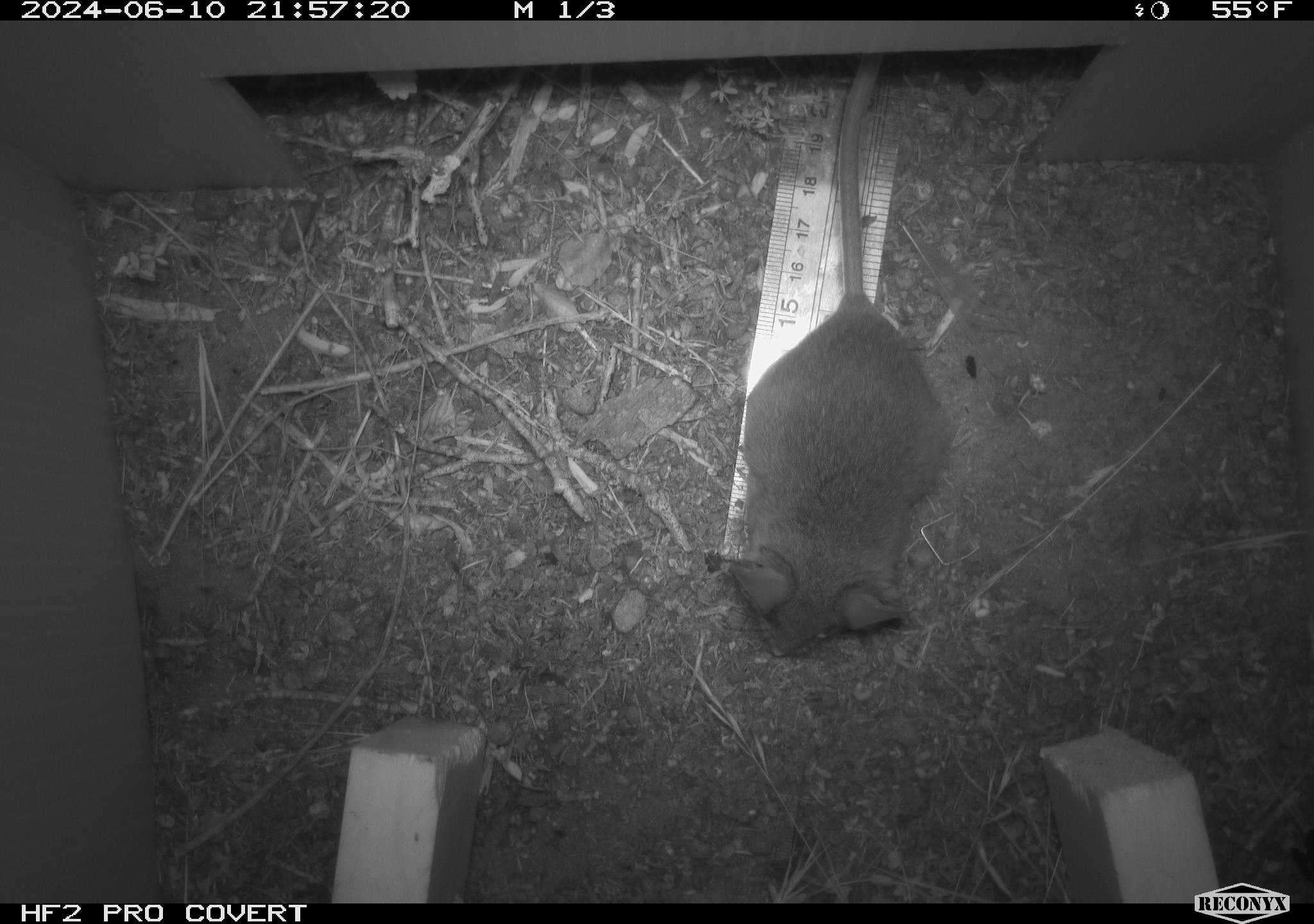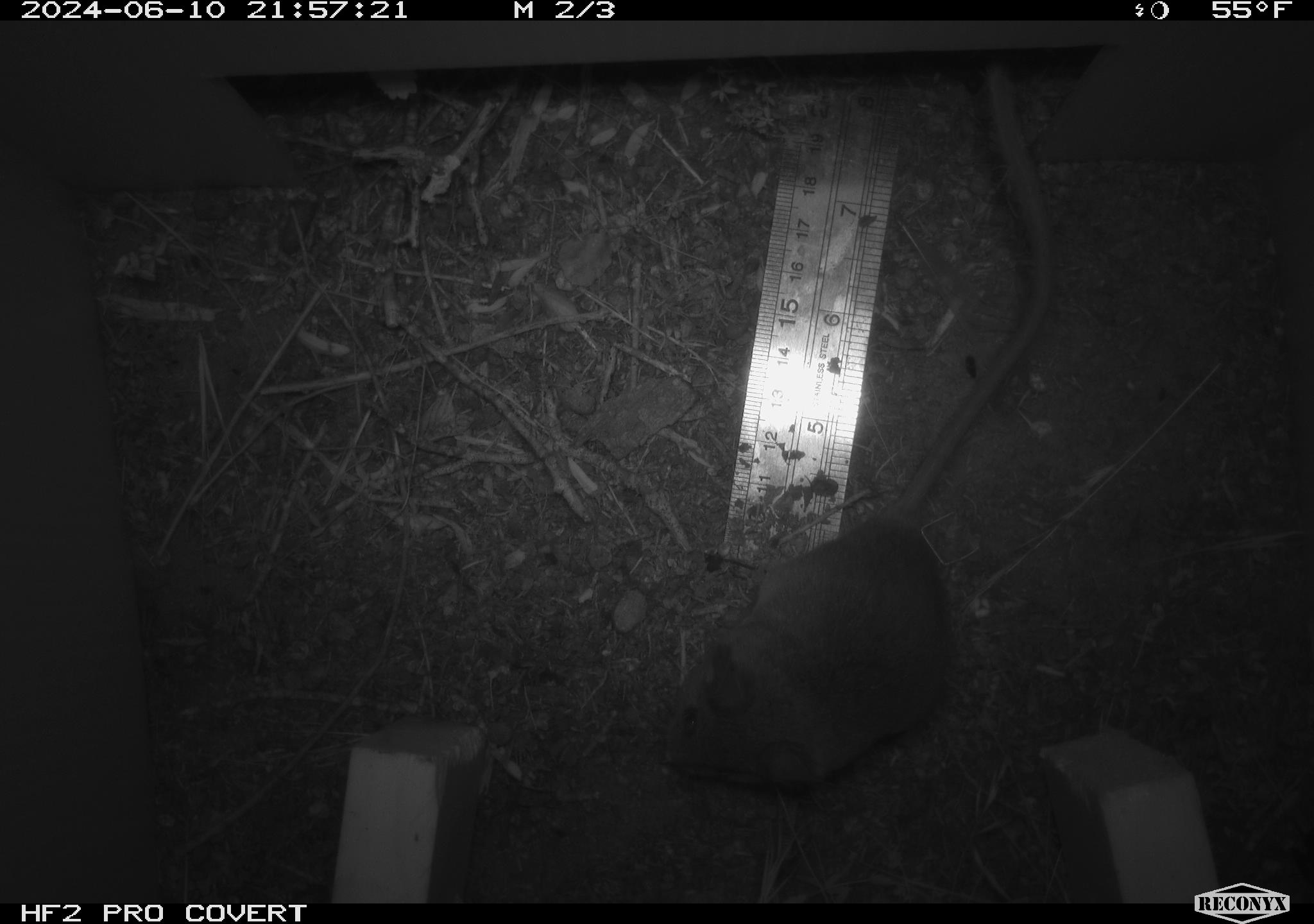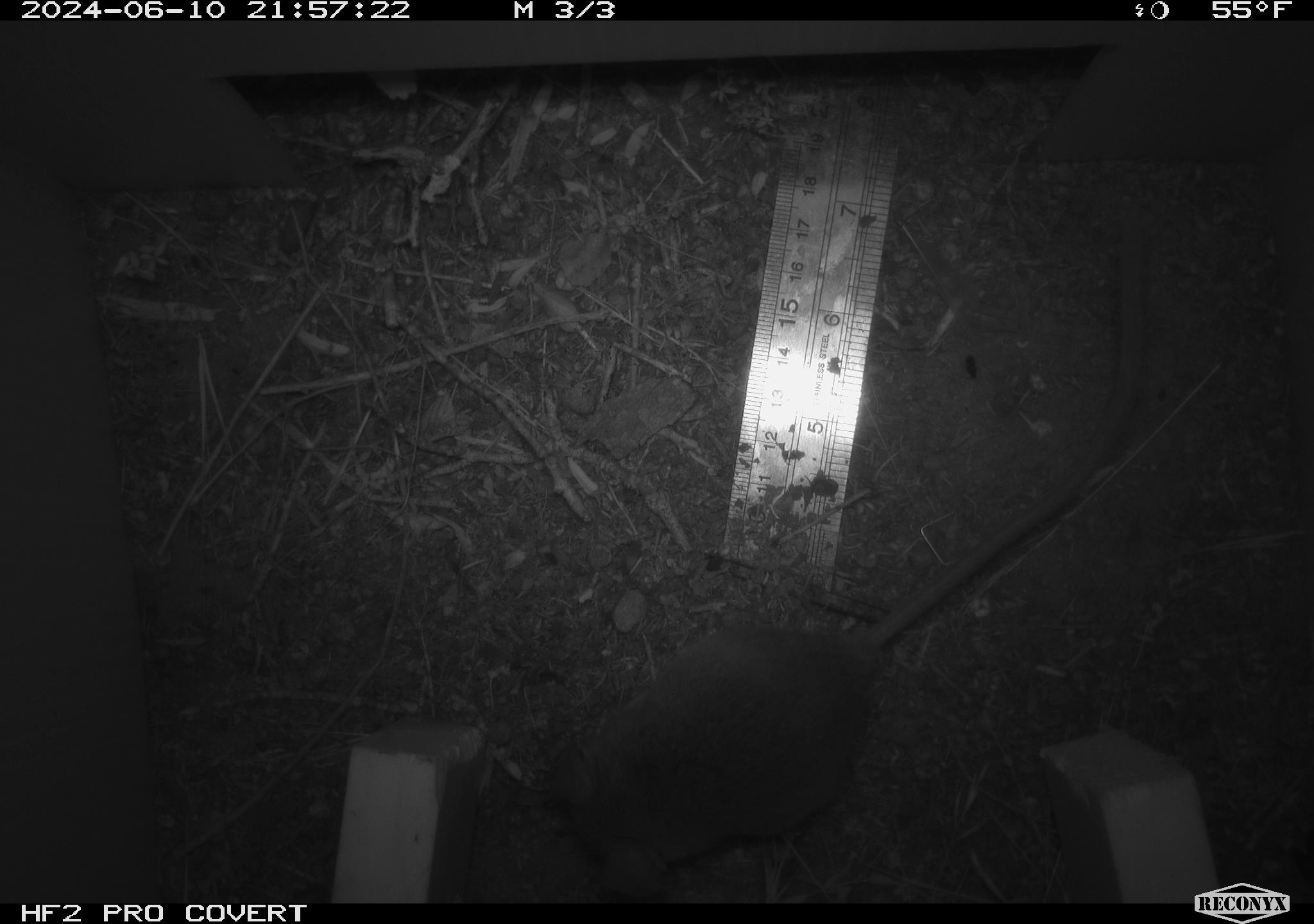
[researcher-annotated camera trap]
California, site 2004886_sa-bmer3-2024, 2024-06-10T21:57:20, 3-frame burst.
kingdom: Animalia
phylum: Chordata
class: Mammalia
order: Rodentia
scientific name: Rodentia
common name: mouse species